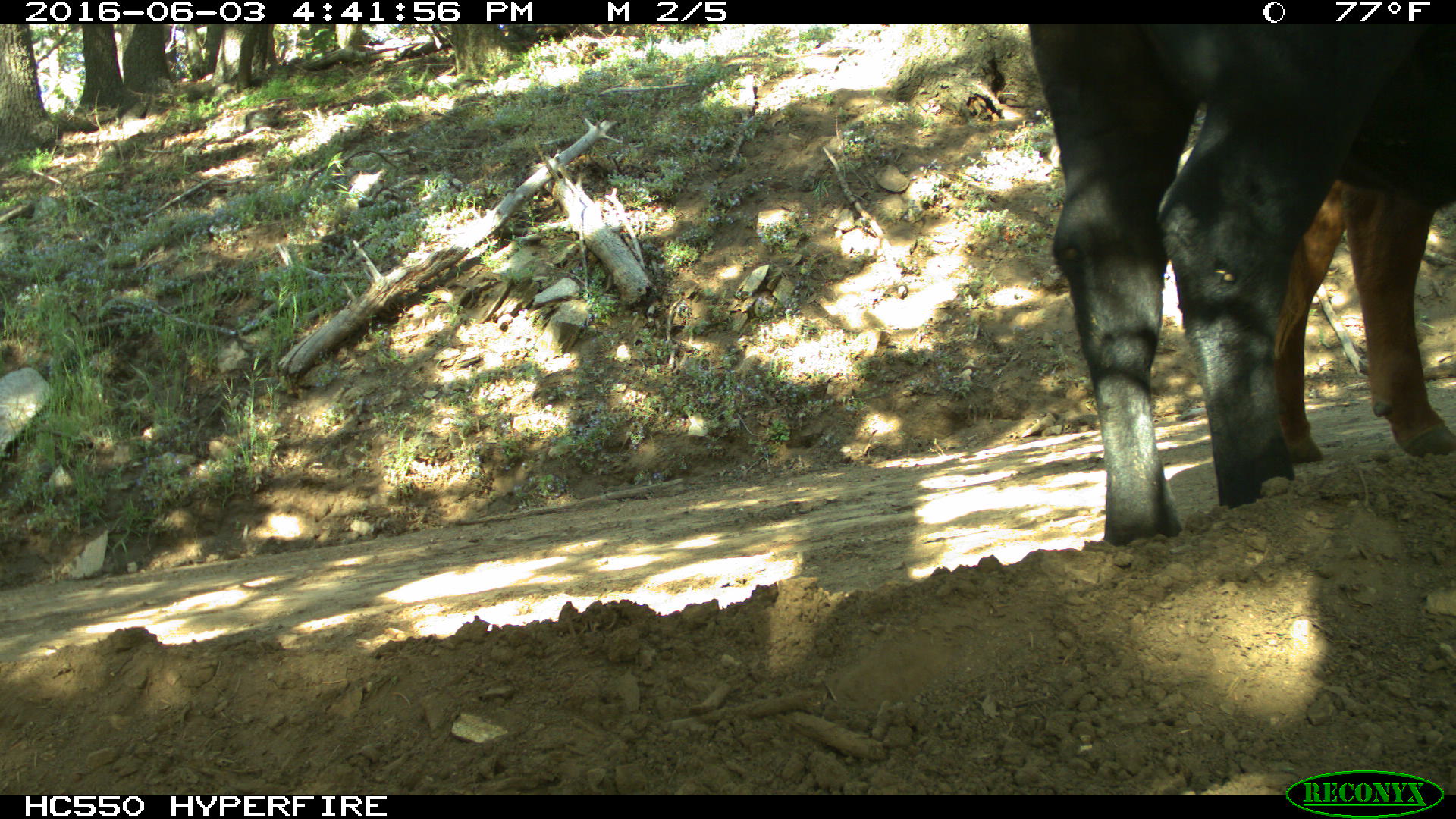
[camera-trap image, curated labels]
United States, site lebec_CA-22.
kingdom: Animalia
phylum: Chordata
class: Mammalia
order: Artiodactyla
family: Bovidae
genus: Bos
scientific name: Bos taurus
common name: domestic cow